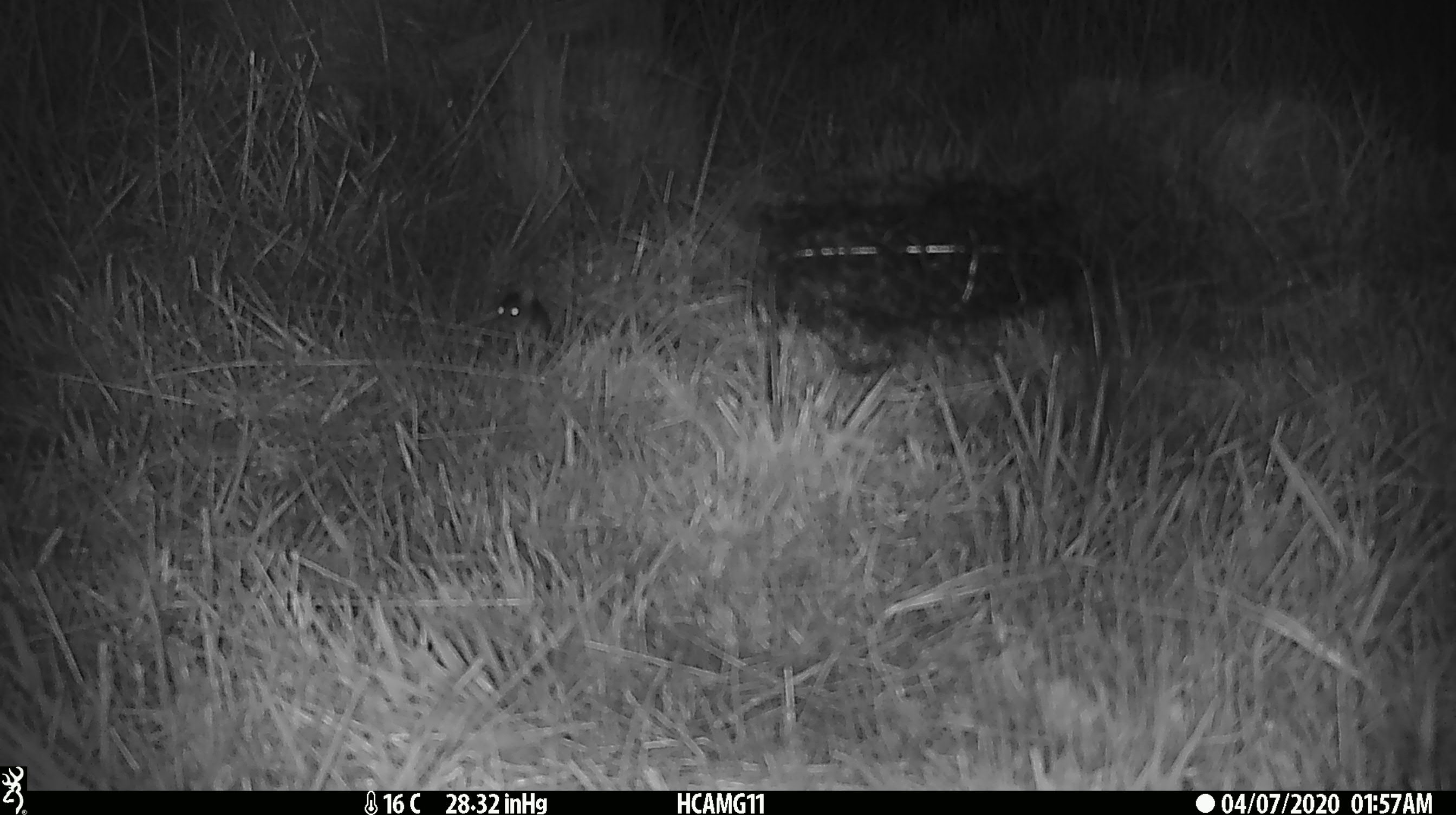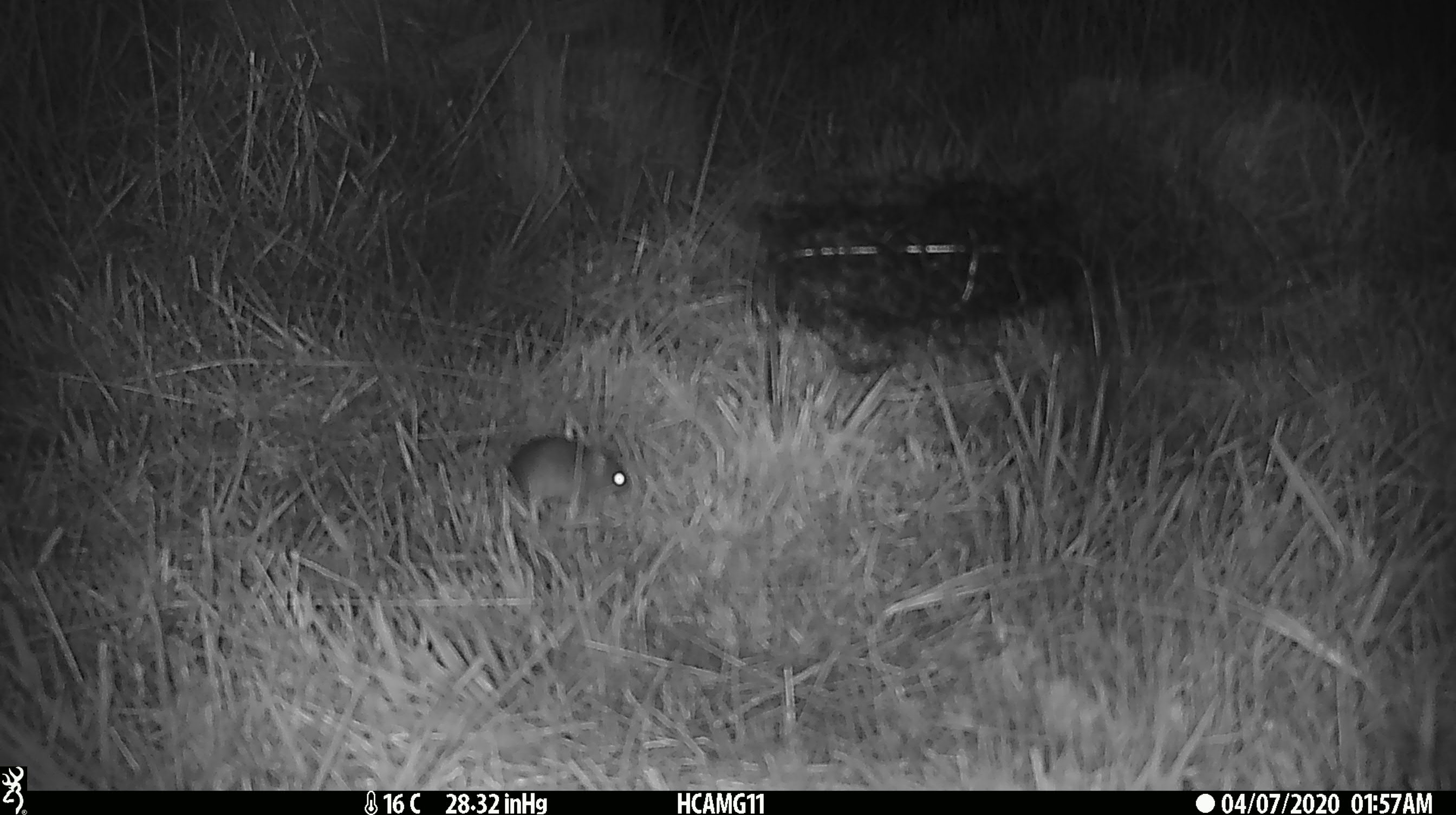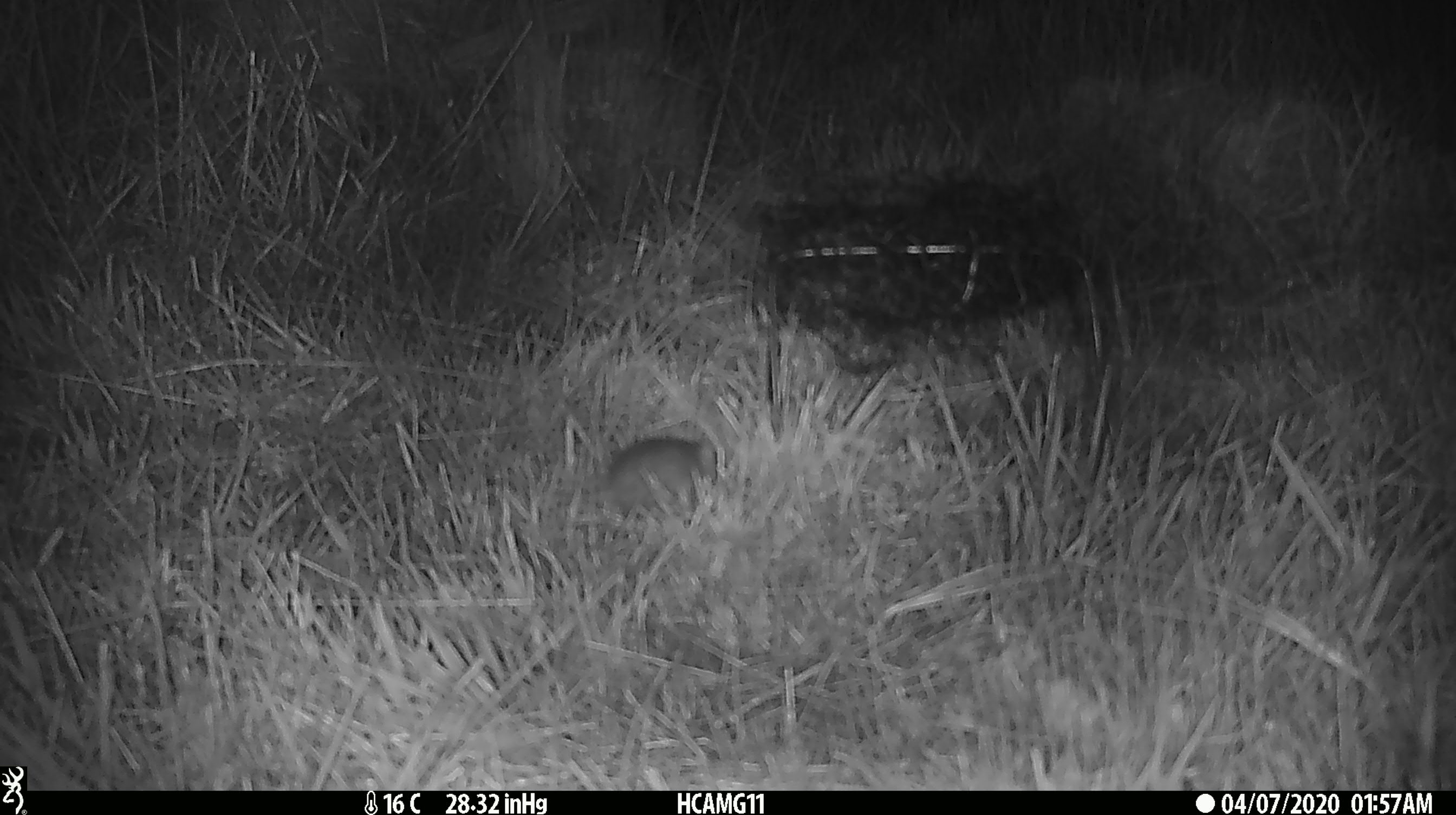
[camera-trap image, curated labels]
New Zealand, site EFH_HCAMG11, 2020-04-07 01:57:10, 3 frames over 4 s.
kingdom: Animalia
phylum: Chordata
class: Mammalia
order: Rodentia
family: Muridae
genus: Mus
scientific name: Mus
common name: mouse